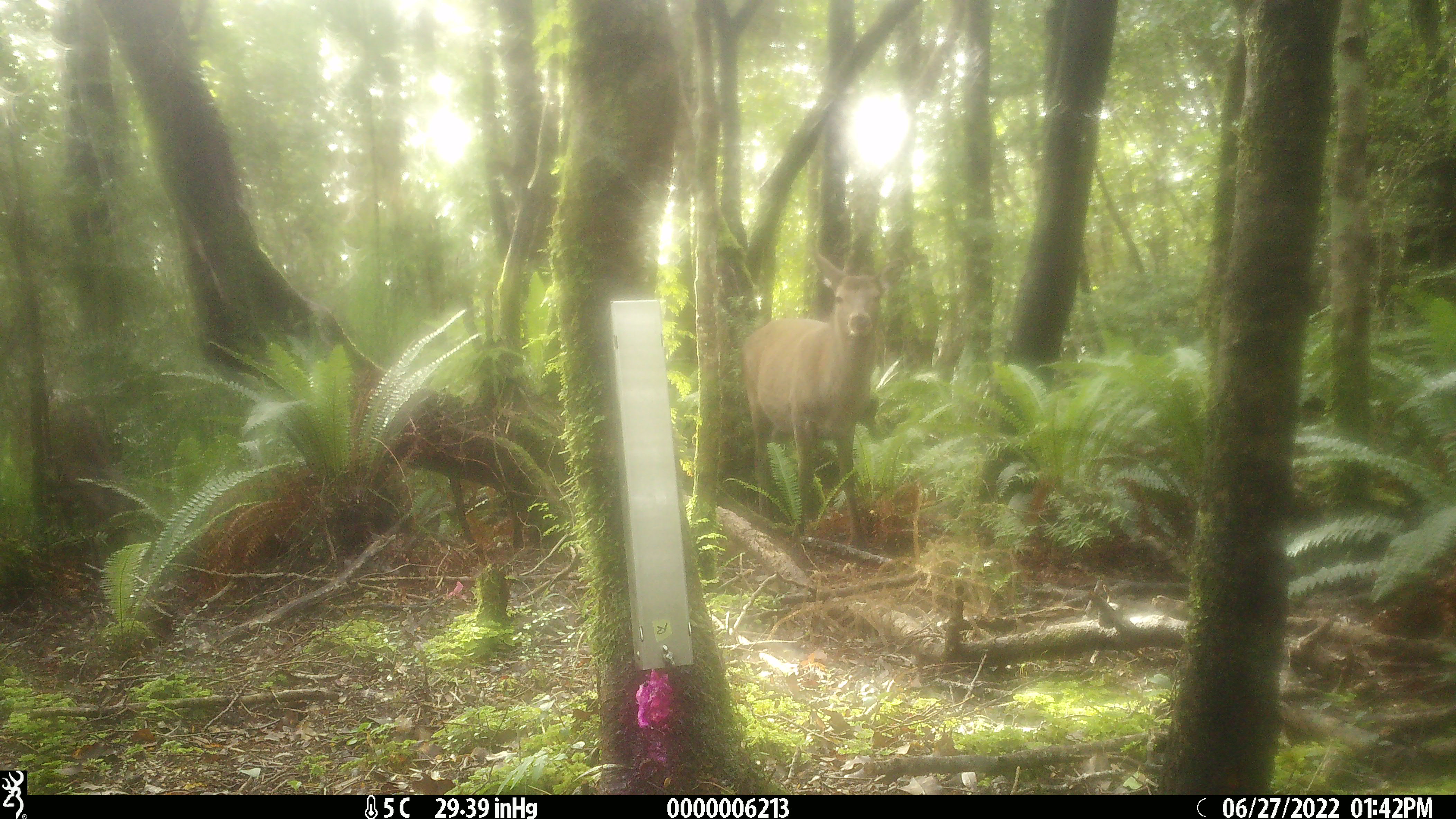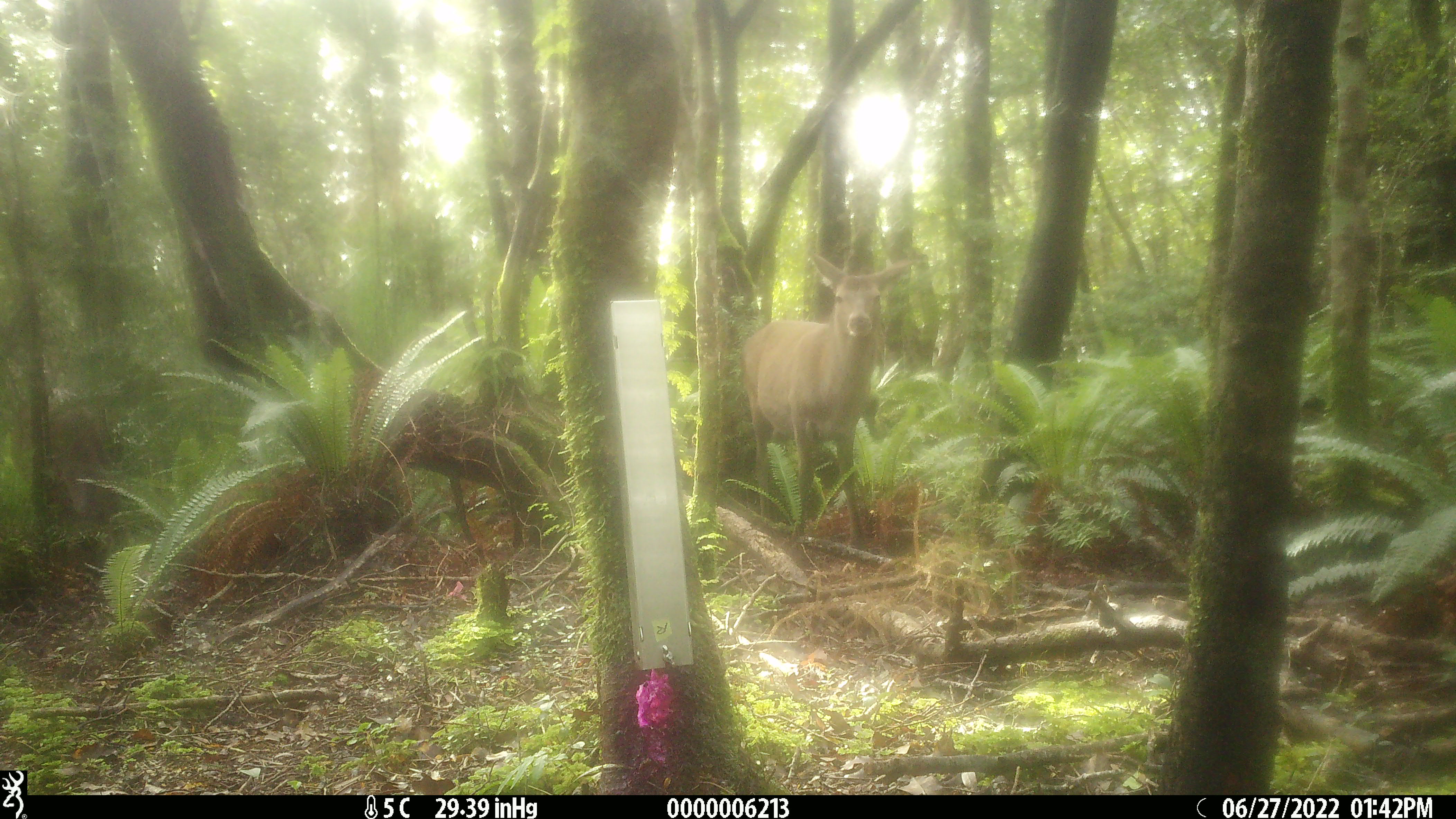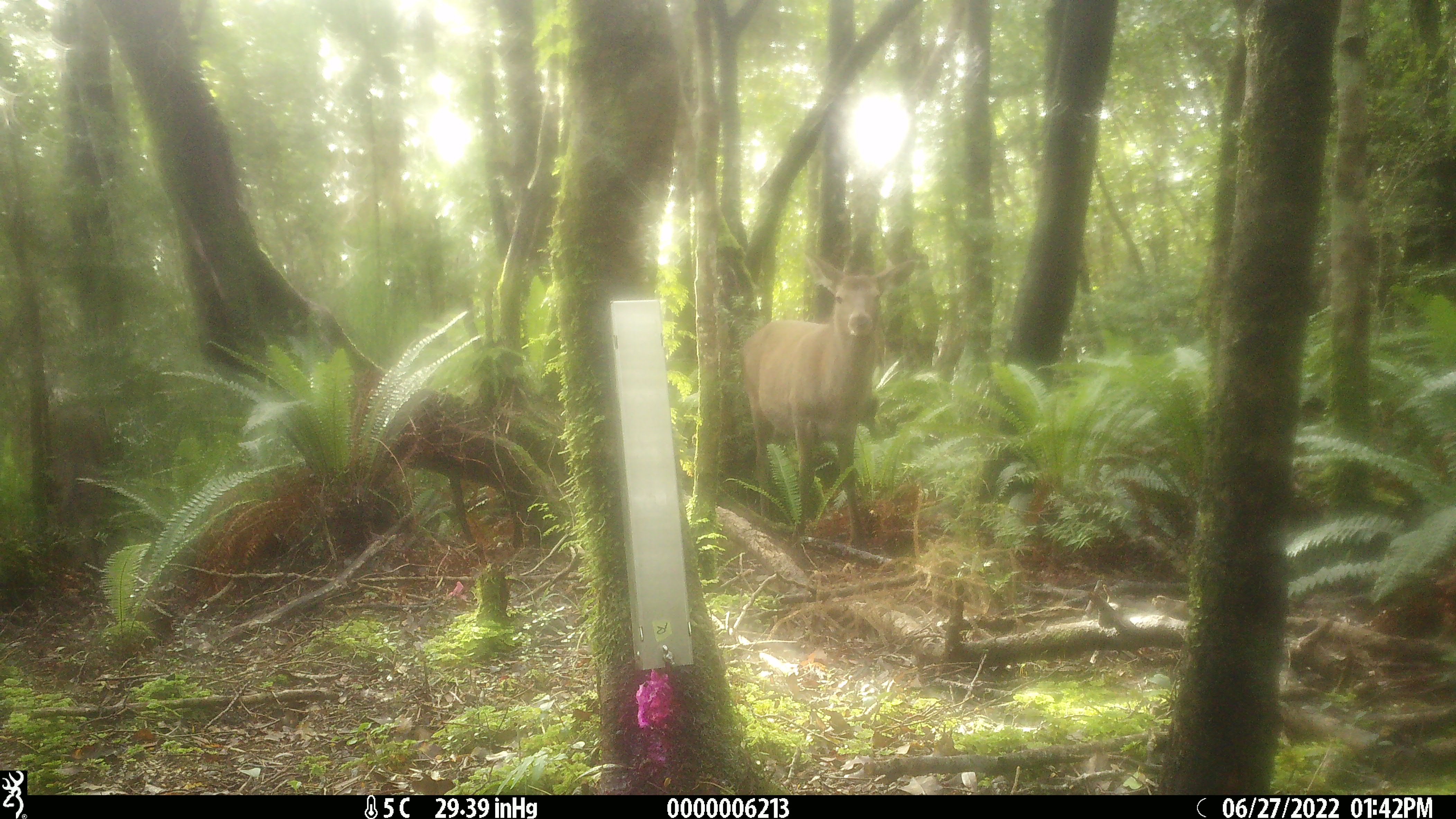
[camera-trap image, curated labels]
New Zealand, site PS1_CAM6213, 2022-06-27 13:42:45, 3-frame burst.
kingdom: Animalia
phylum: Chordata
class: Mammalia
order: Artiodactyla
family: Cervidae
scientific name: Cervidae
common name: deer